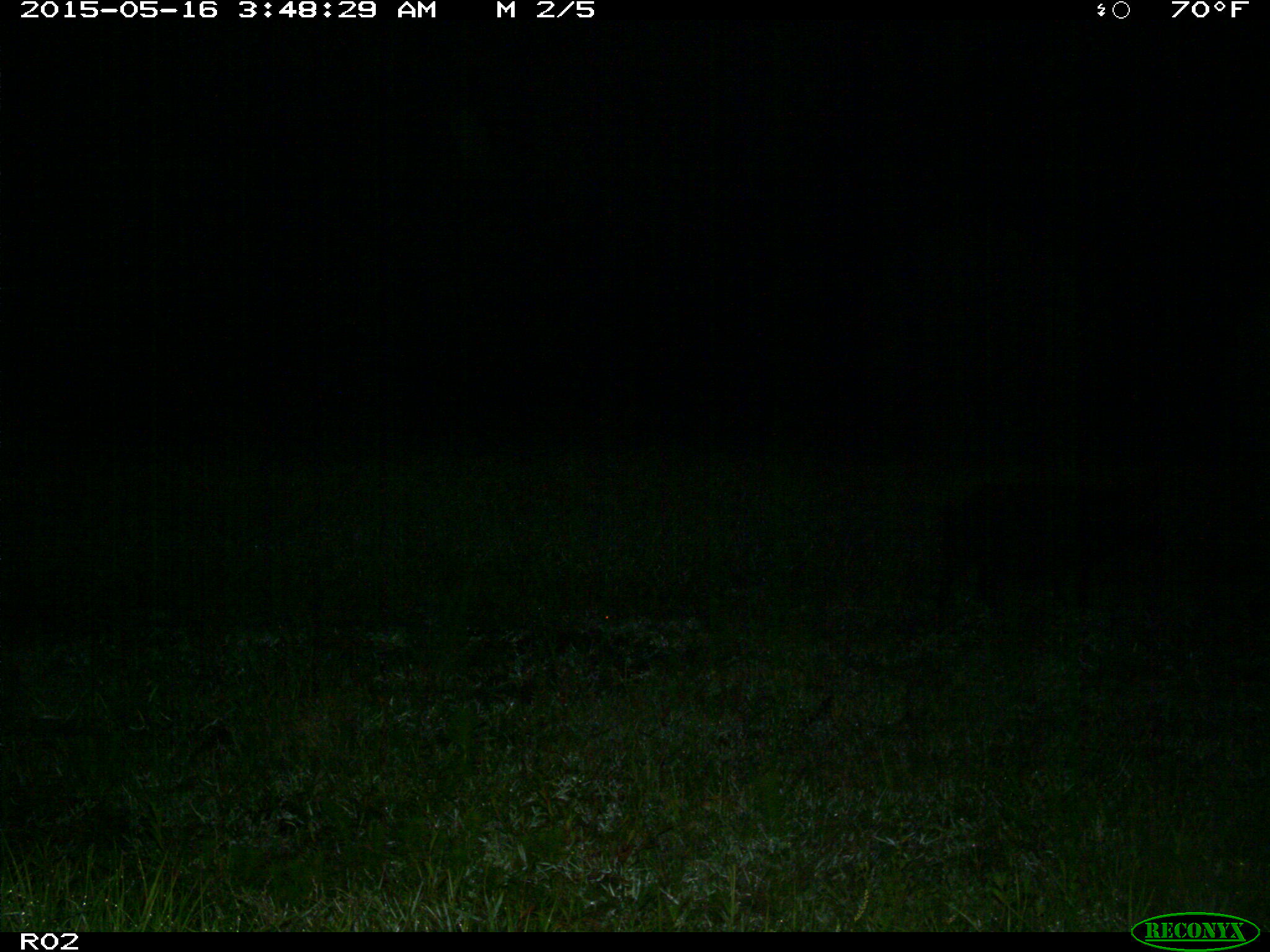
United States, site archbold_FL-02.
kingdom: Animalia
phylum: Chordata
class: Mammalia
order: Artiodactyla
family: Suidae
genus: Sus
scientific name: Sus scrofa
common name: wild boar